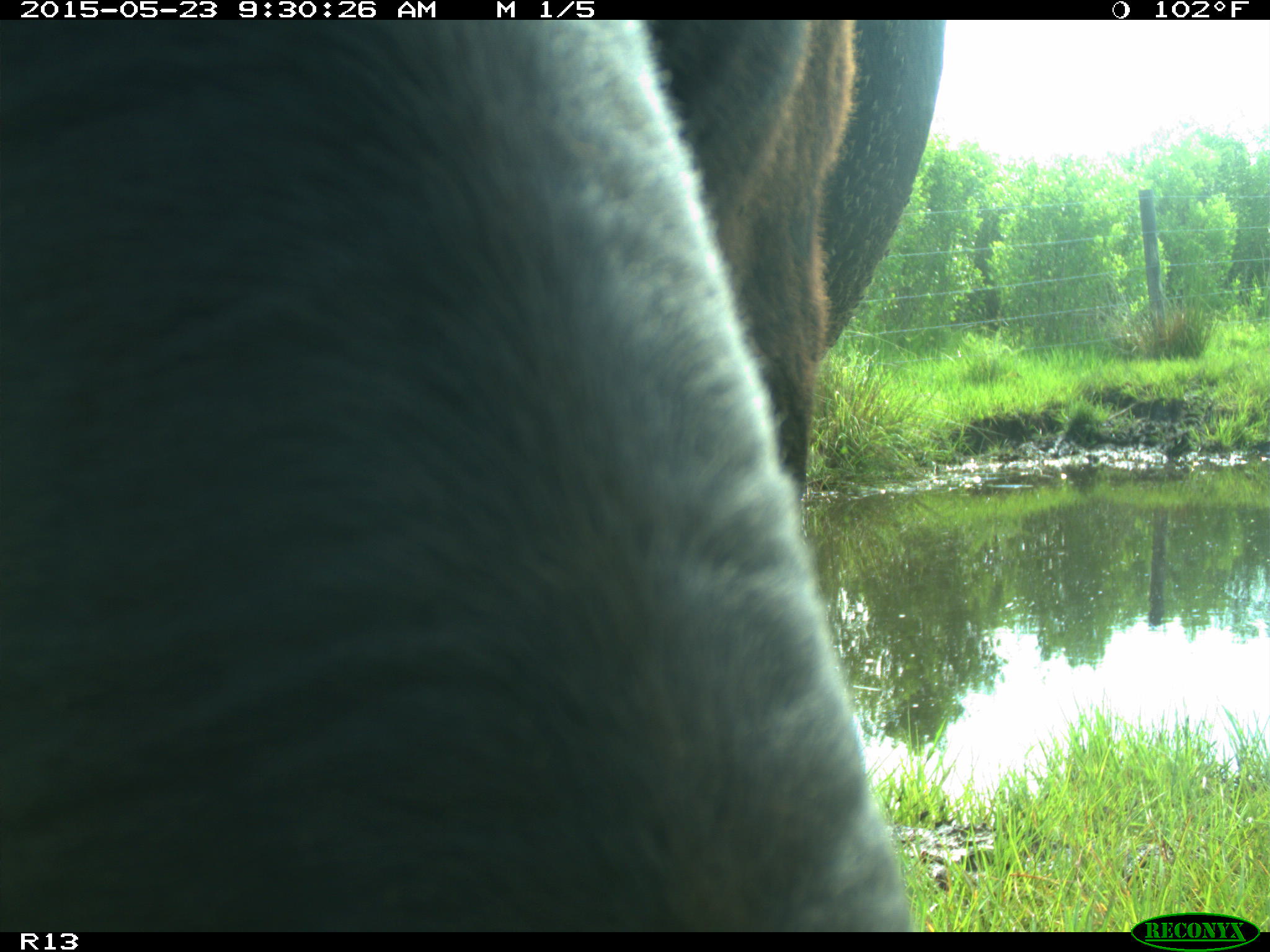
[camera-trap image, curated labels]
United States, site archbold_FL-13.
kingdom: Animalia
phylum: Chordata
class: Mammalia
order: Artiodactyla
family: Bovidae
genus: Bos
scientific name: Bos taurus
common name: domestic cow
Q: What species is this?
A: Bos taurus (domestic cow).